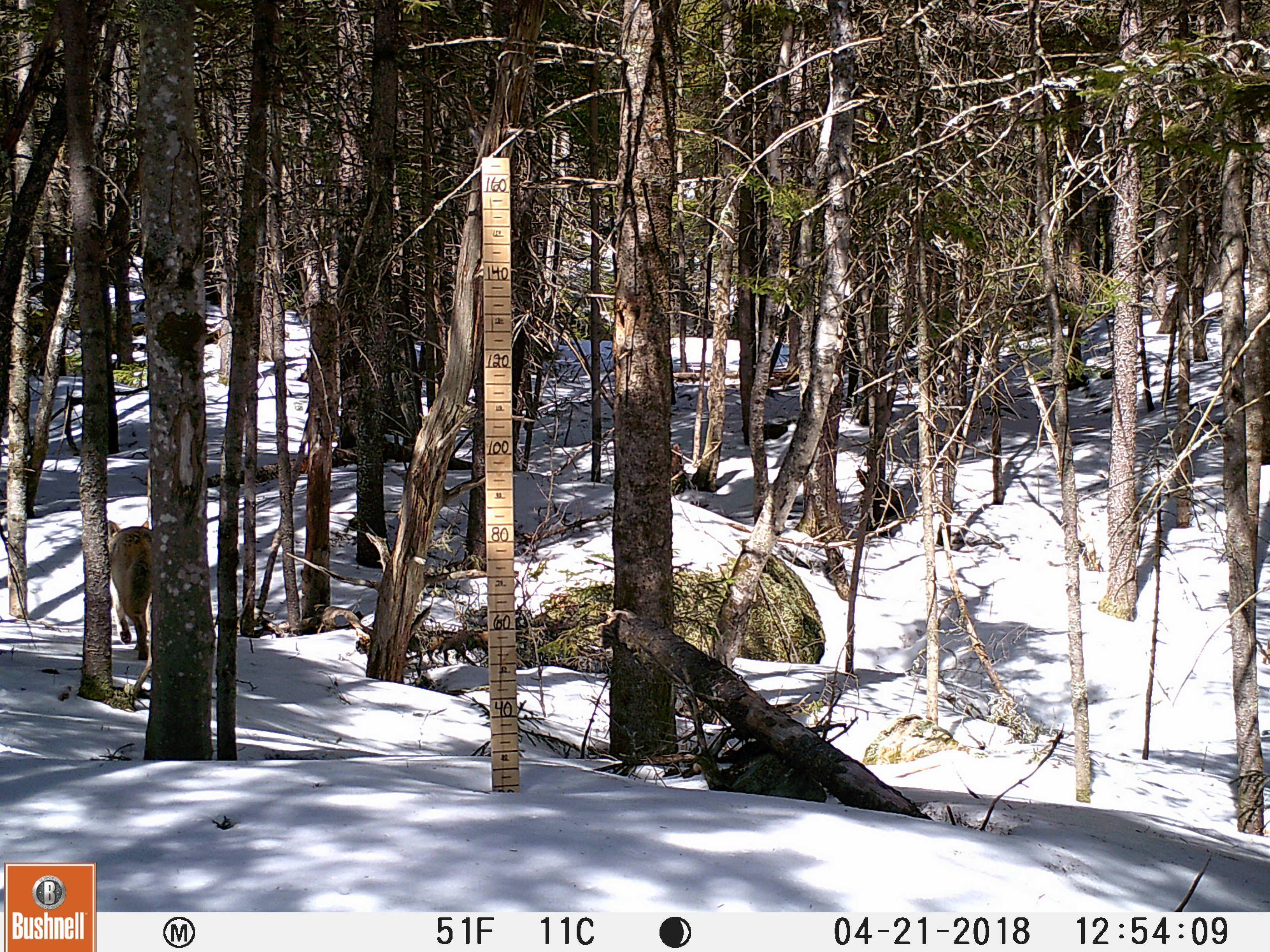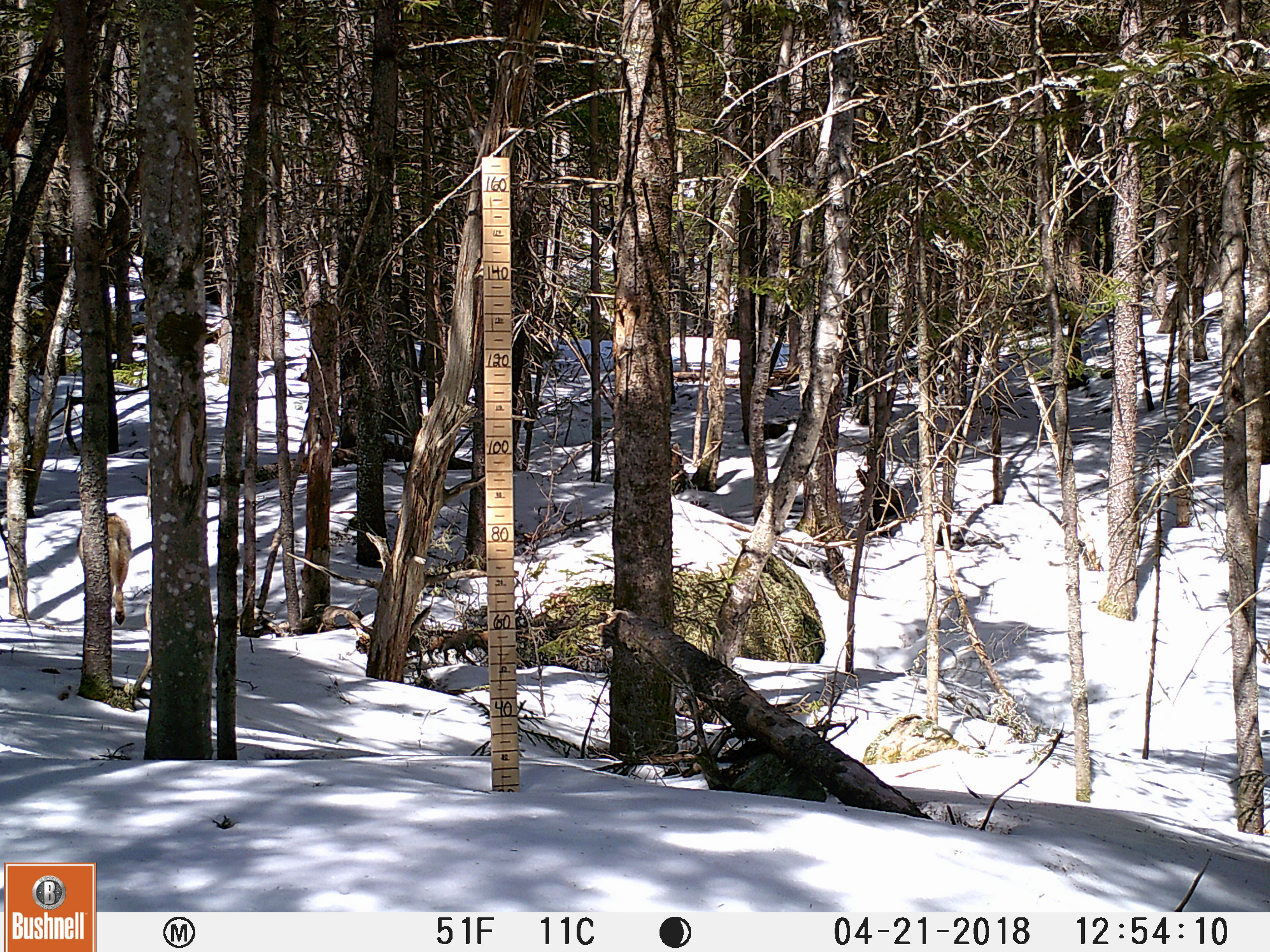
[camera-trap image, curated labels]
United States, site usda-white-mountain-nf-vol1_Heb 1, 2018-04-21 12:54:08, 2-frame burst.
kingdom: Animalia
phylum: Chordata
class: Mammalia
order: Carnivora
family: Canidae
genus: Canis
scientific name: Canis latrans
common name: coyote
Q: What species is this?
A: Coyote (Canis latrans).